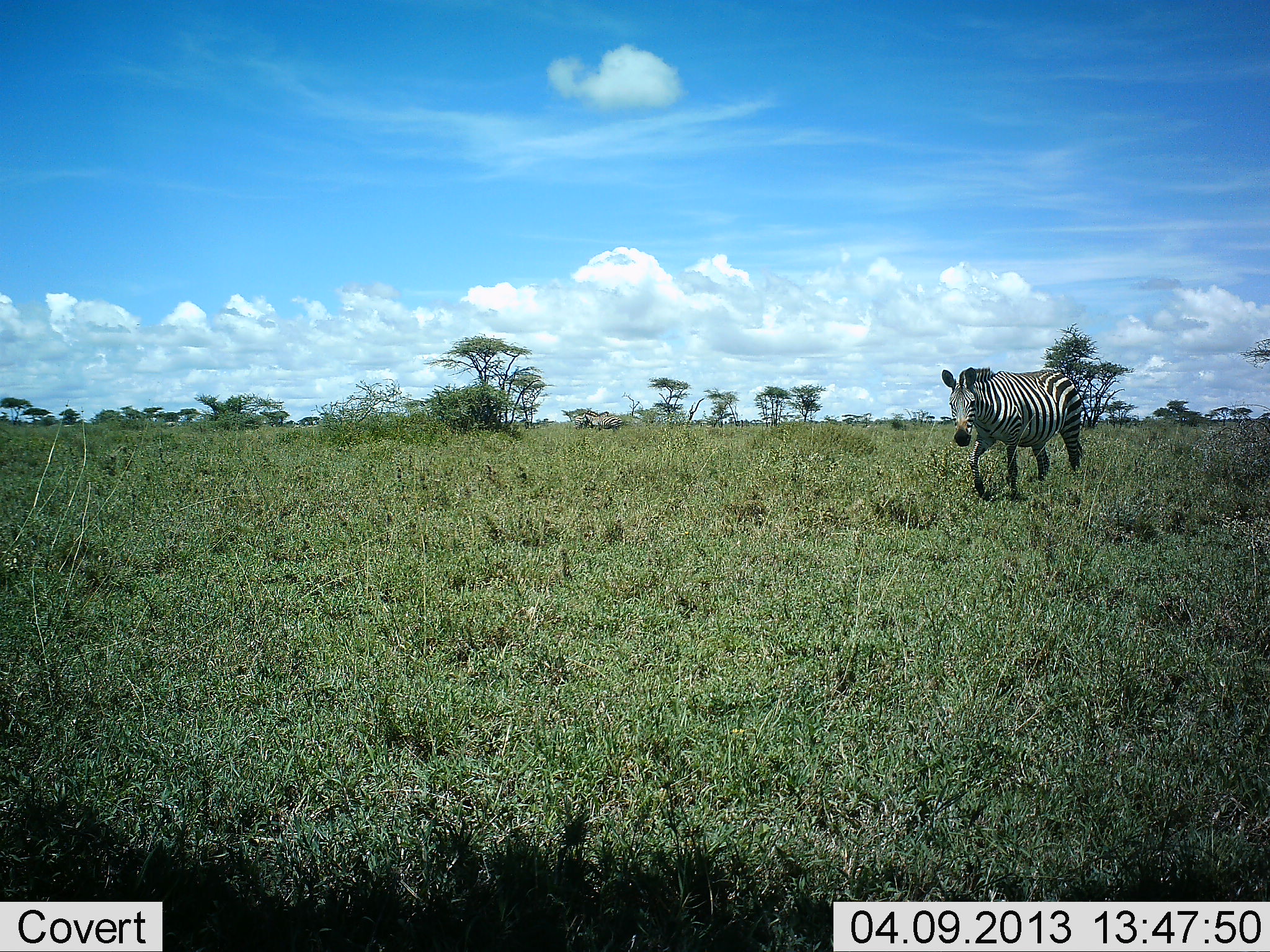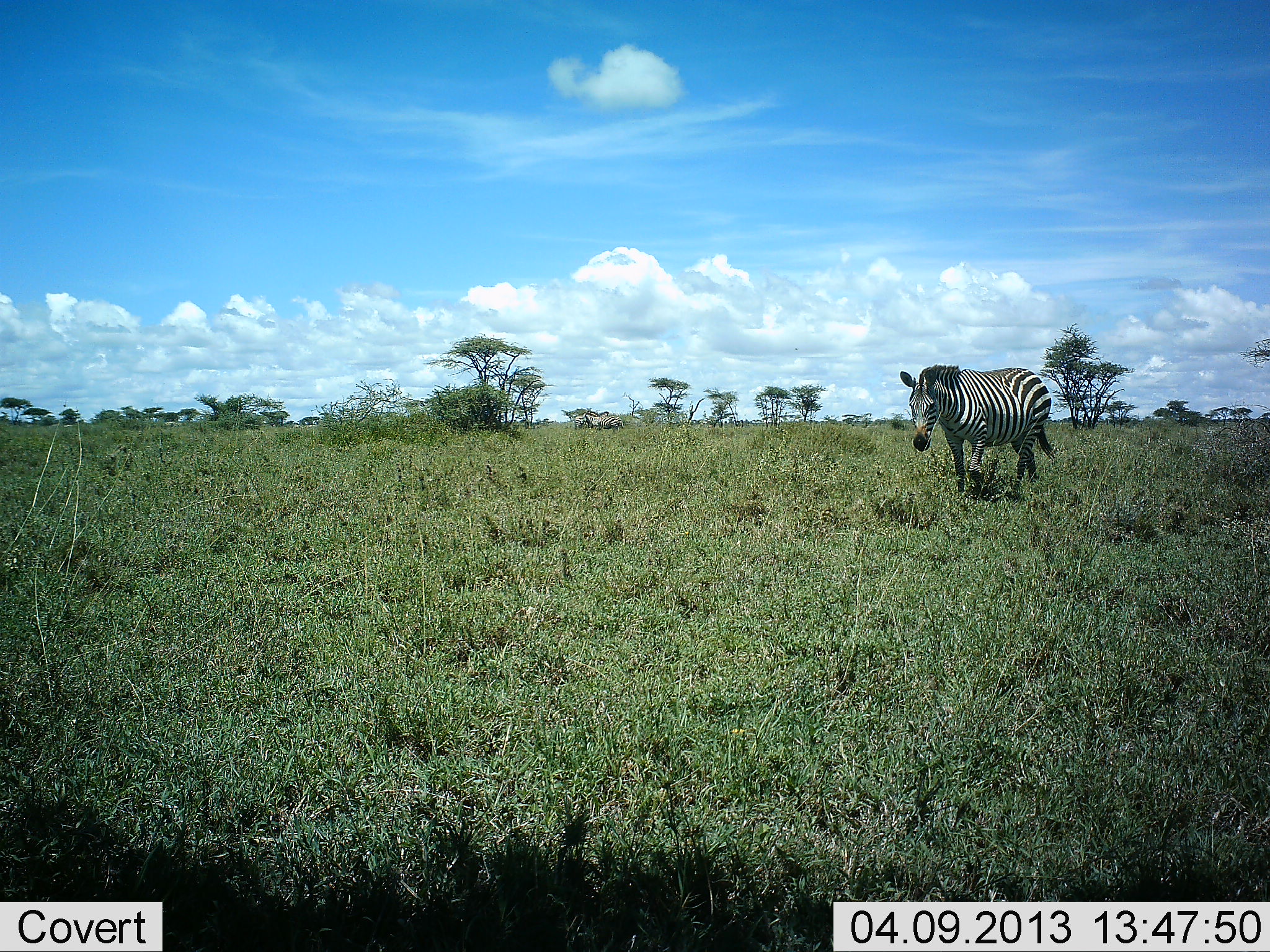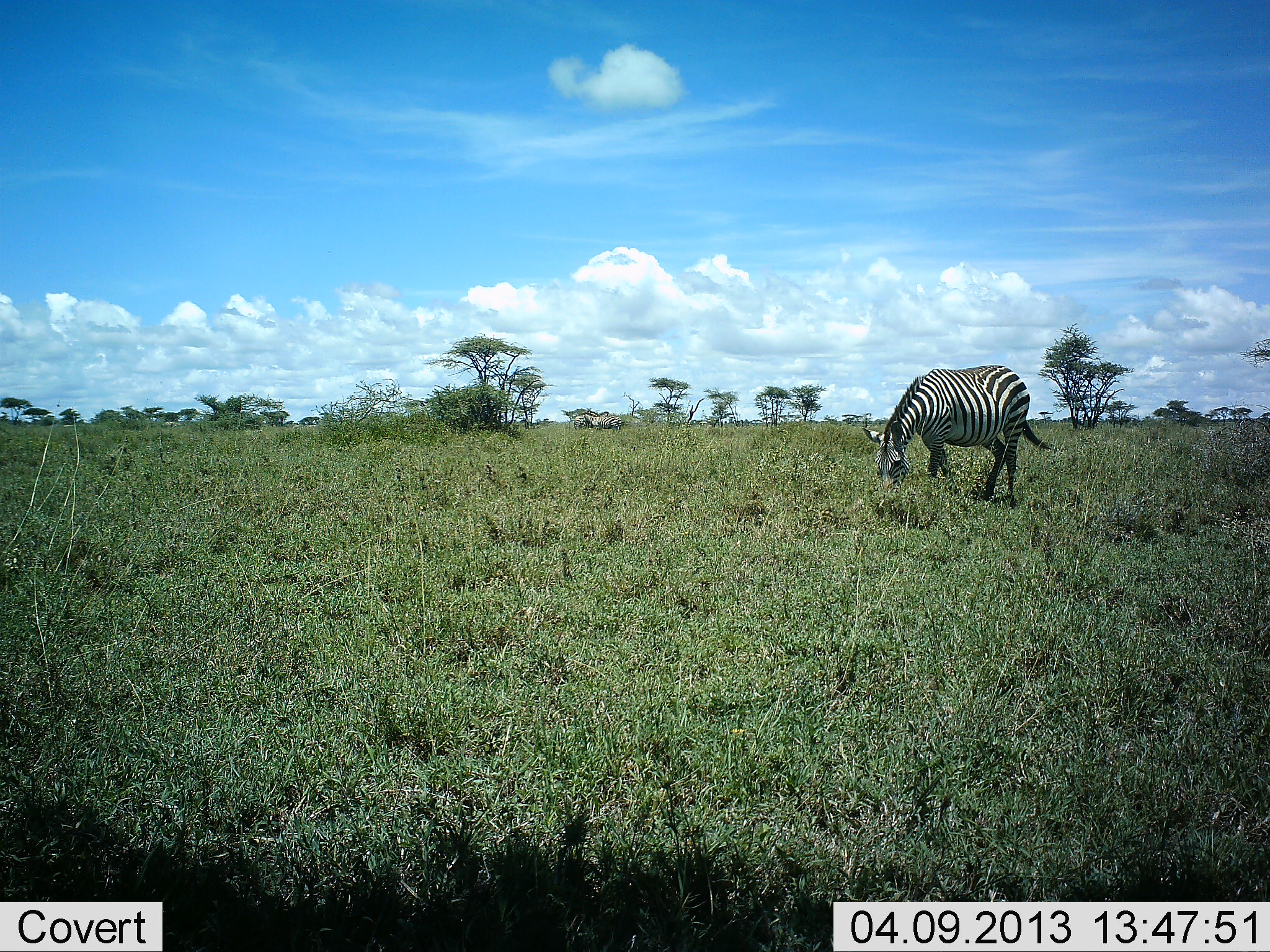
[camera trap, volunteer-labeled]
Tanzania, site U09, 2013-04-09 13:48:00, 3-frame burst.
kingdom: Animalia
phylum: Chordata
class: Mammalia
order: Perissodactyla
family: Equidae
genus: Equus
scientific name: Equus quagga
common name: plains zebra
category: zebra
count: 1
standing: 5%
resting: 0%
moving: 84%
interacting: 3%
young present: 0%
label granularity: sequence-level